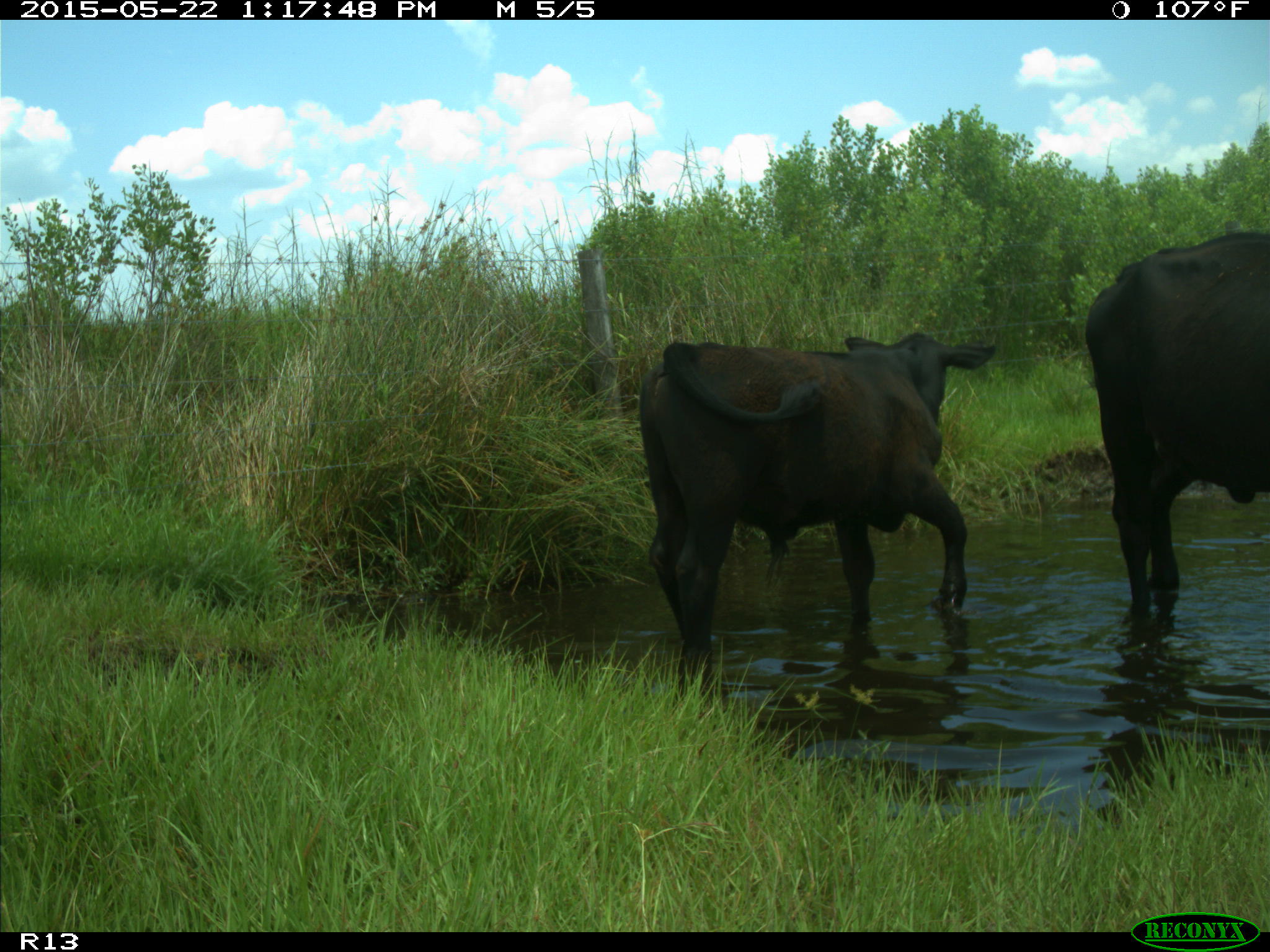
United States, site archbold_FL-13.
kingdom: Animalia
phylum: Chordata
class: Mammalia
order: Artiodactyla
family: Bovidae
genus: Bos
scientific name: Bos taurus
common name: domestic cow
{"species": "Bos taurus (domestic cow)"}